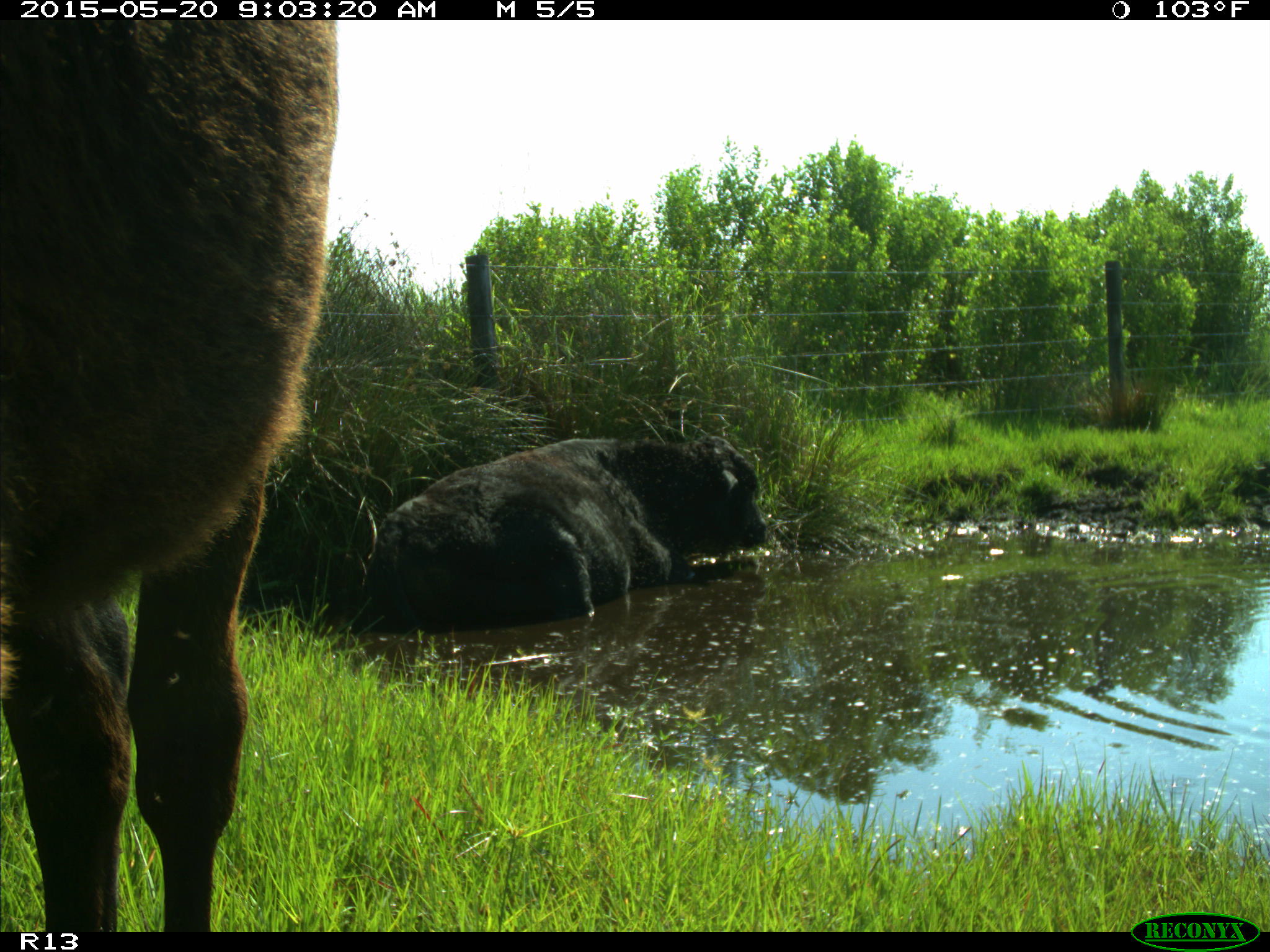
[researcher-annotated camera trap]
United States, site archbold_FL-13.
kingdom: Animalia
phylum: Chordata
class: Mammalia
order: Artiodactyla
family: Bovidae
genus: Bos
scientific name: Bos taurus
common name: domestic cow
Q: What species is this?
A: Bos taurus (domestic cow).